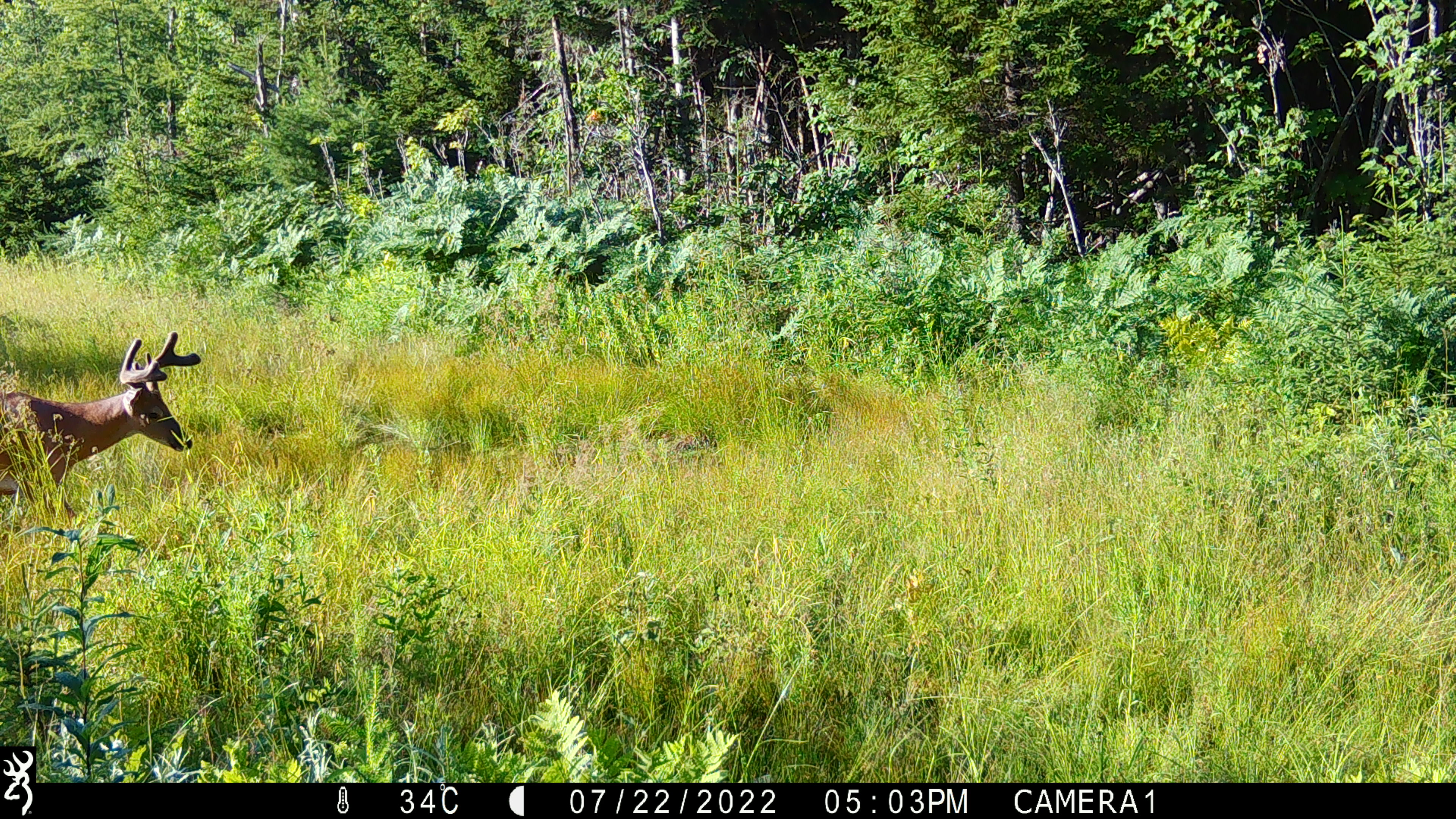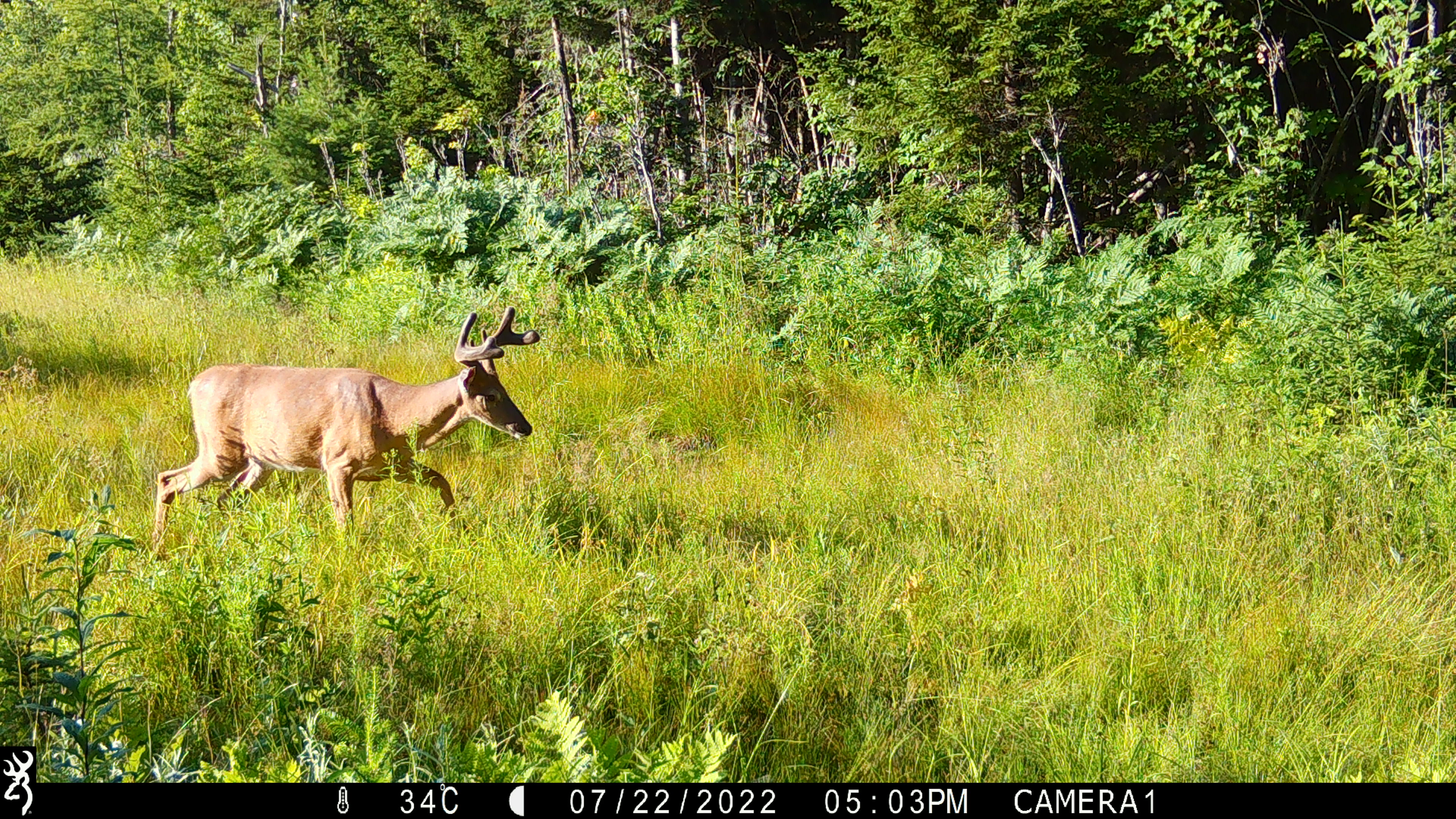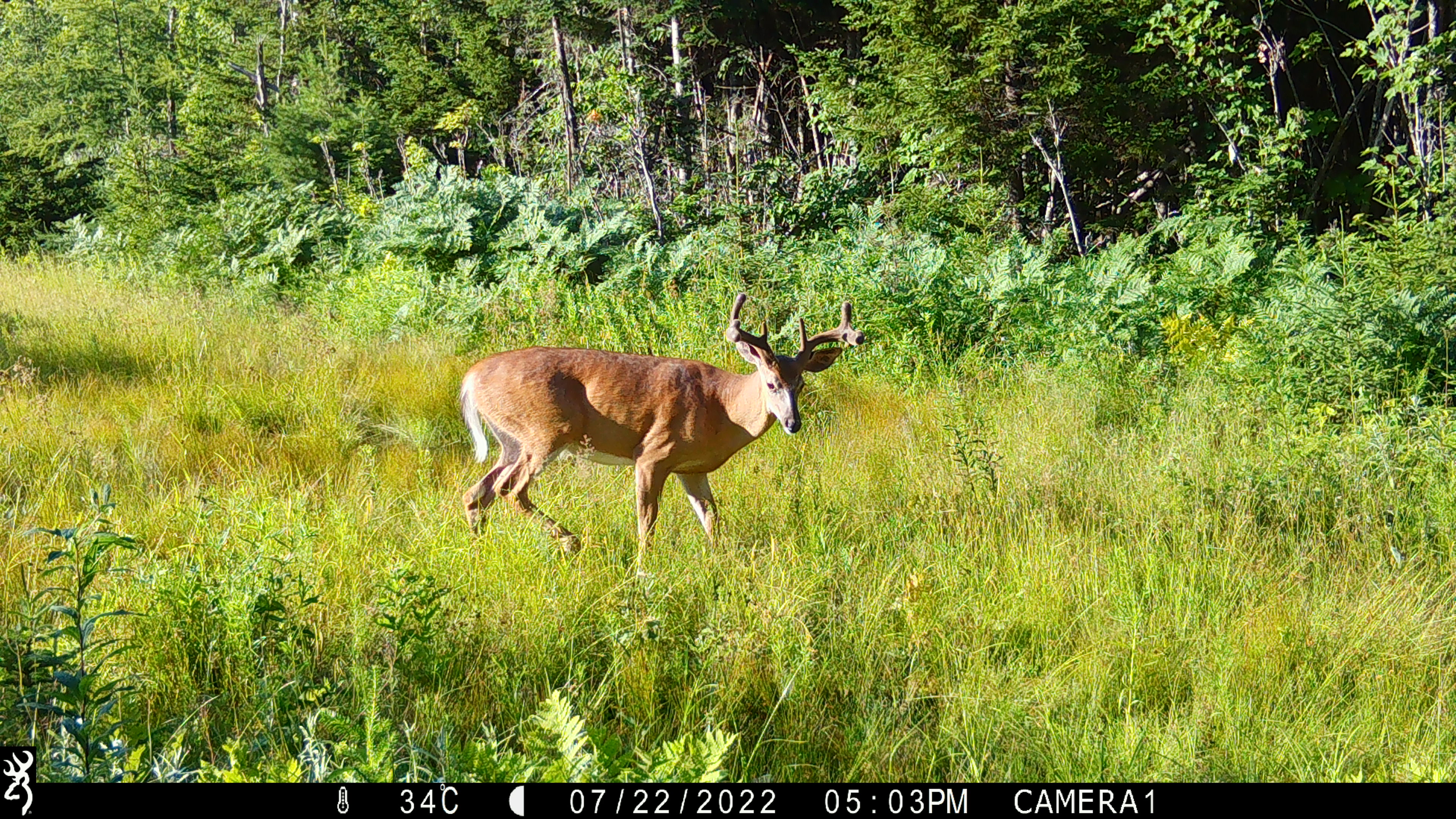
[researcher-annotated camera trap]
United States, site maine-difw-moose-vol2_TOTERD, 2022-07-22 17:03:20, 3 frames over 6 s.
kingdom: Animalia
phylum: Chordata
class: Mammalia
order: Artiodactyla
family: Cervidae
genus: Odocoileus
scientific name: Odocoileus virginianus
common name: white-tailed deer